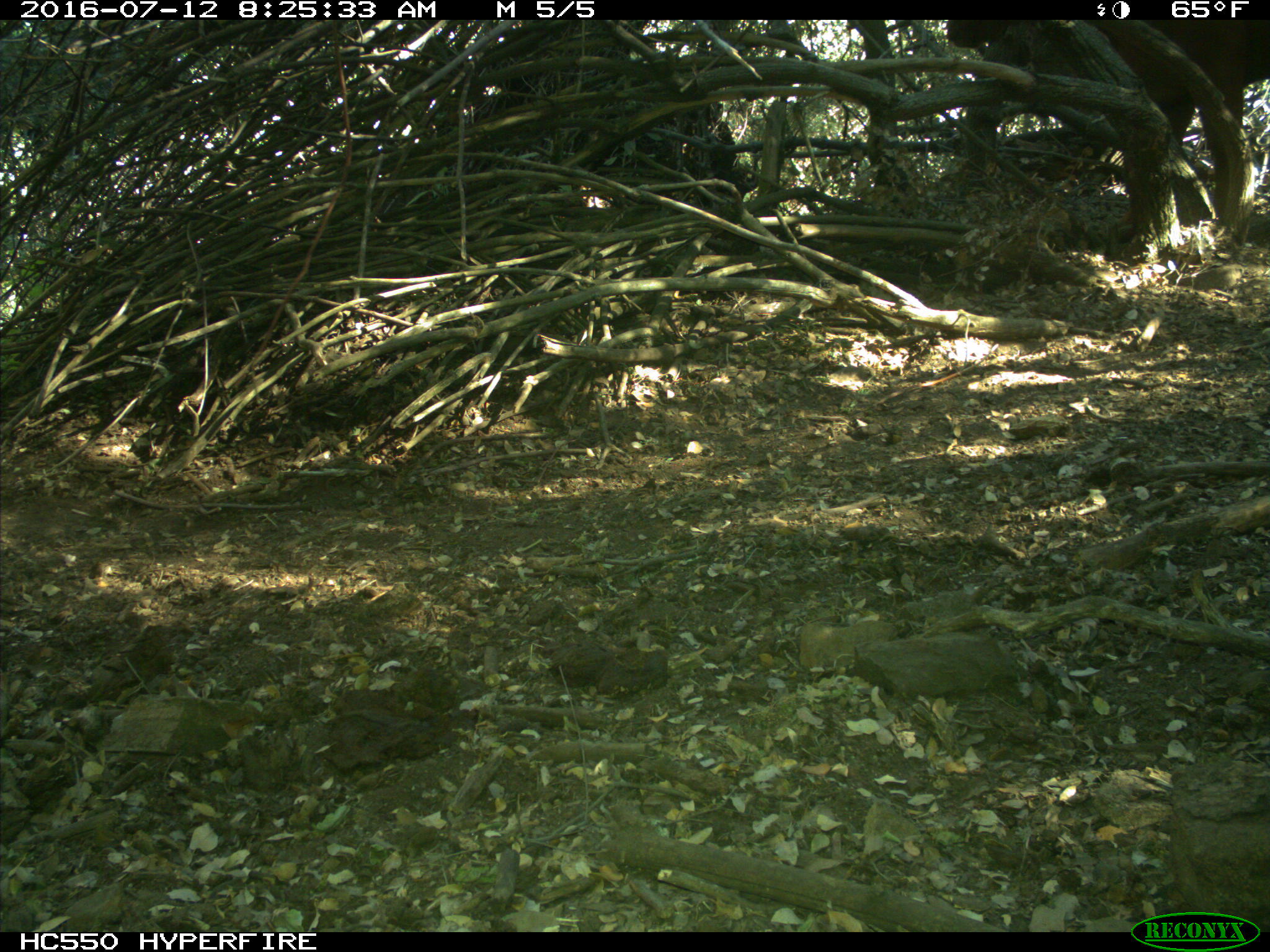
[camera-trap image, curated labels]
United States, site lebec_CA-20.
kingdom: Animalia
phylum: Chordata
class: Mammalia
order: Artiodactyla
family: Bovidae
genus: Bos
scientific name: Bos taurus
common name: domestic cow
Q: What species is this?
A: Bos taurus (domestic cow).